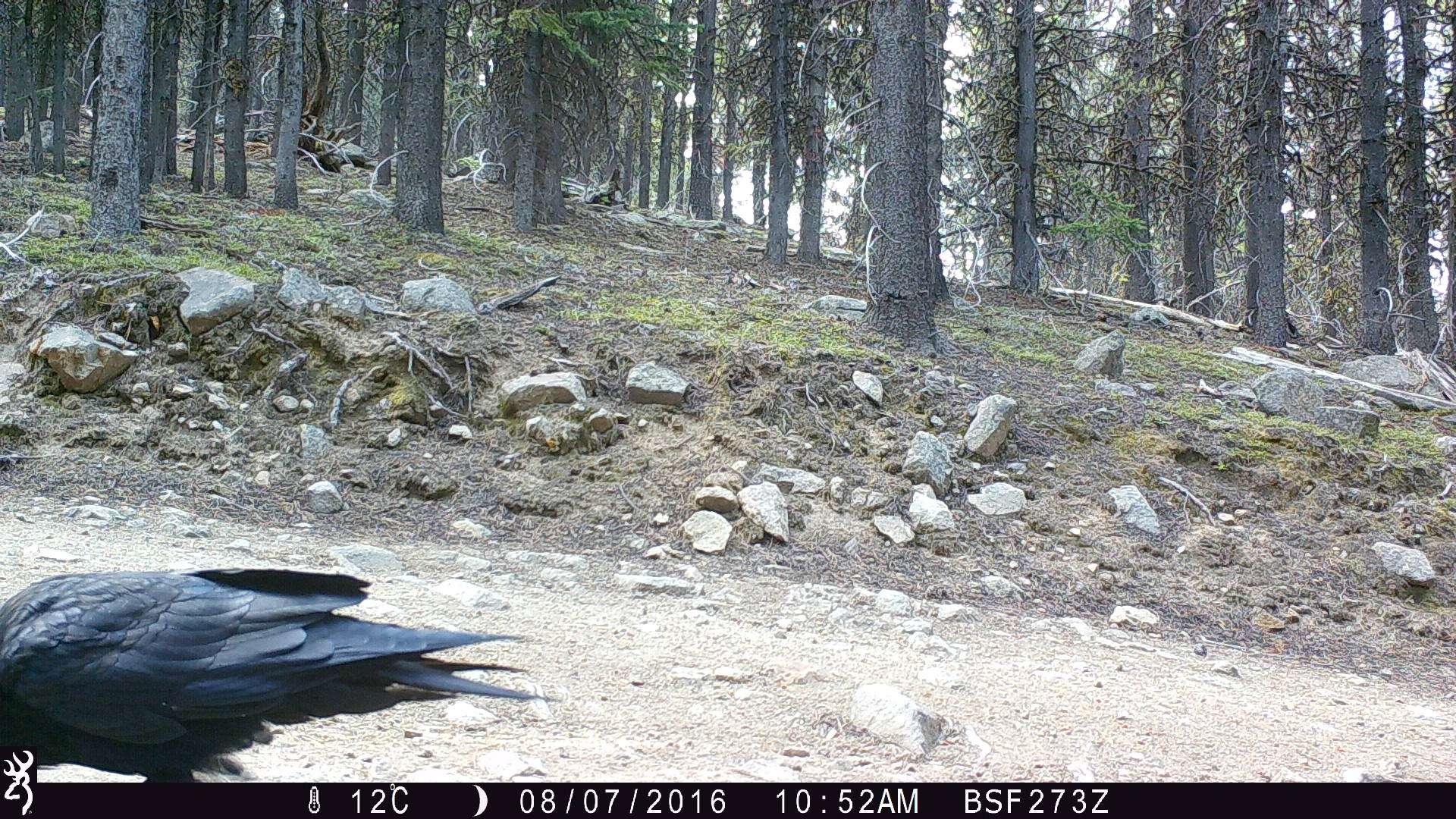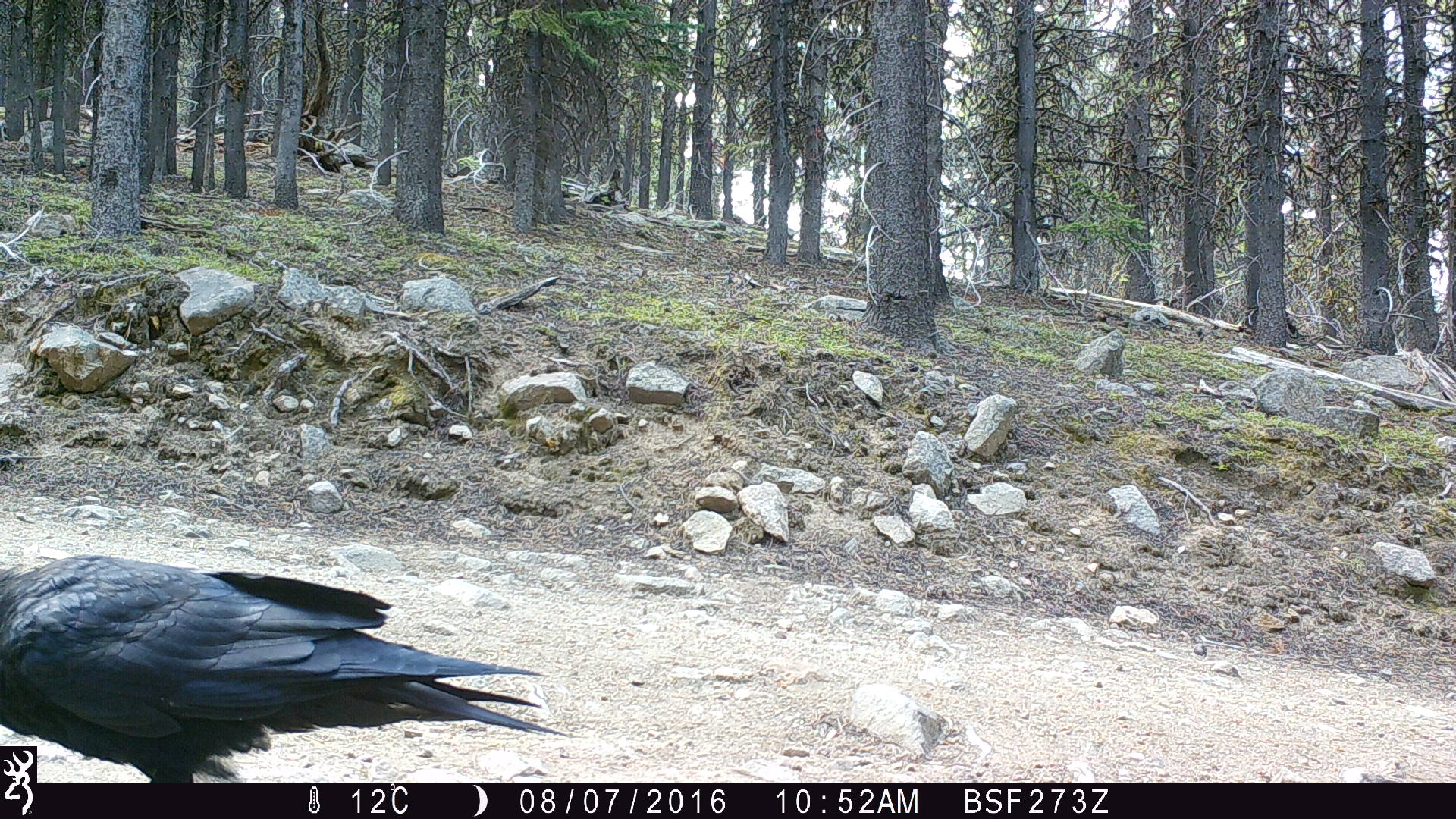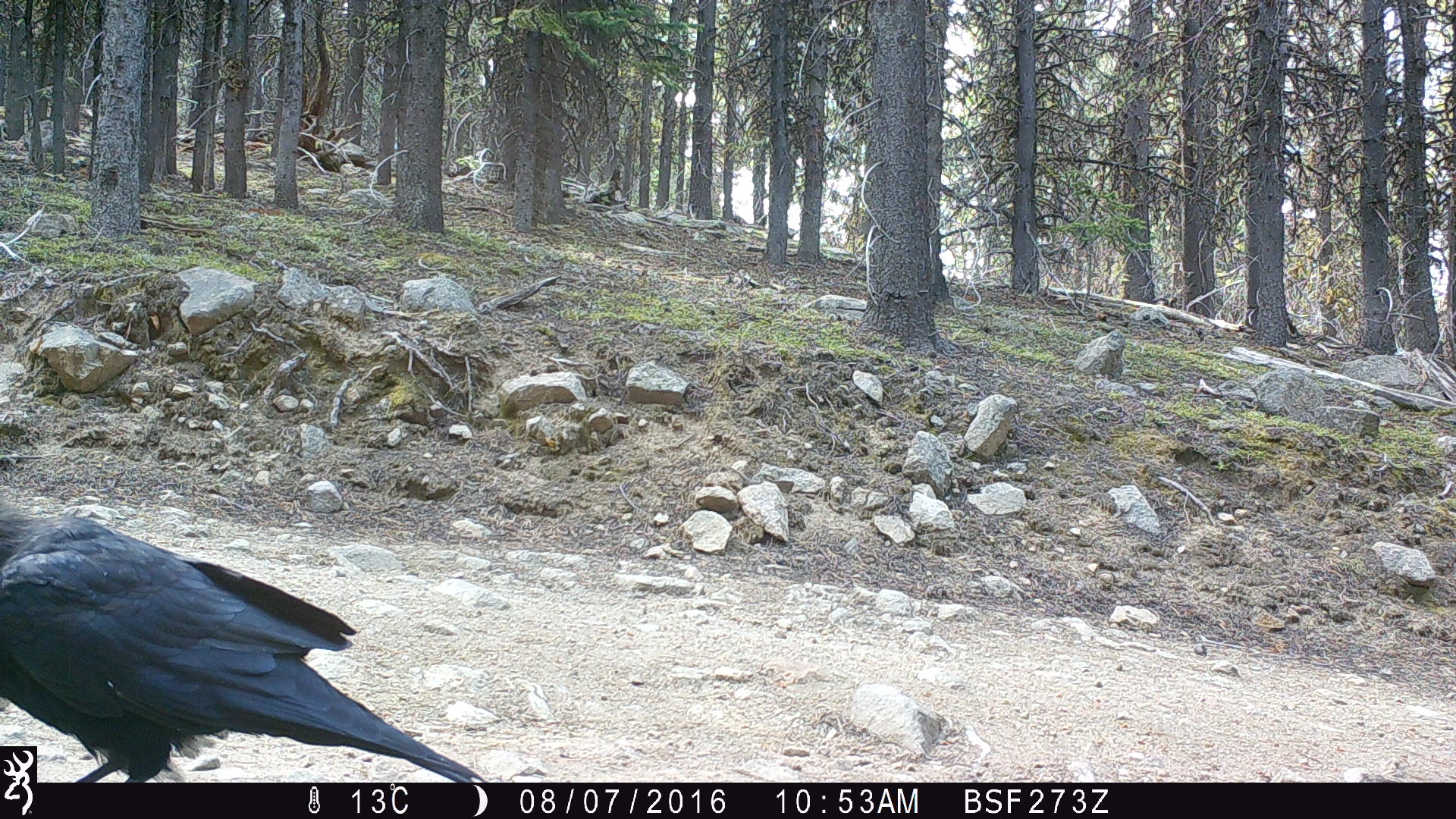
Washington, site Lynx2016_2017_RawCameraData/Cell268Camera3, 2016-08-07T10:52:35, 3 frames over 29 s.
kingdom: Animalia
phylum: Chordata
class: Aves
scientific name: Aves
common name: birds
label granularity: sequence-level